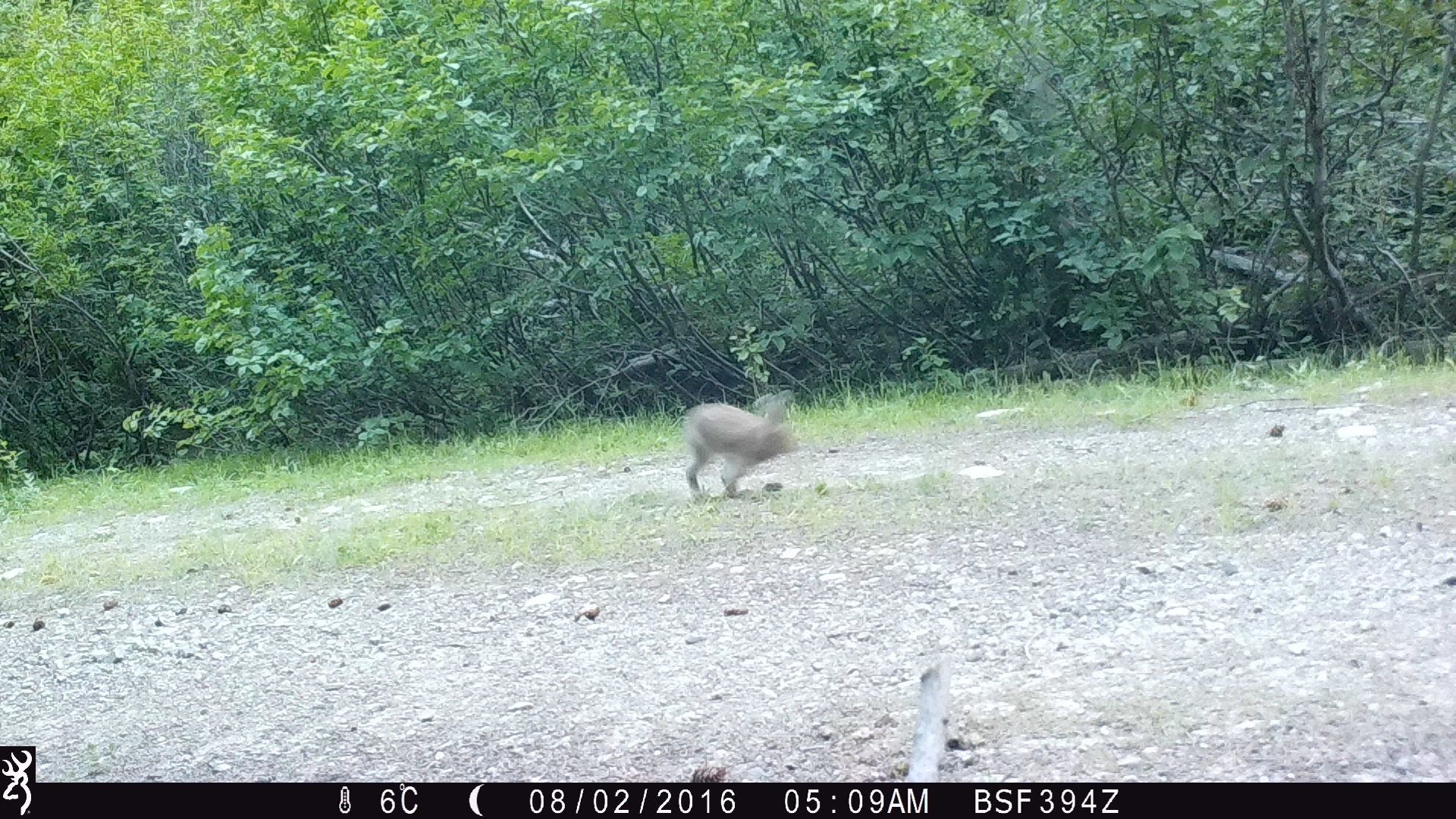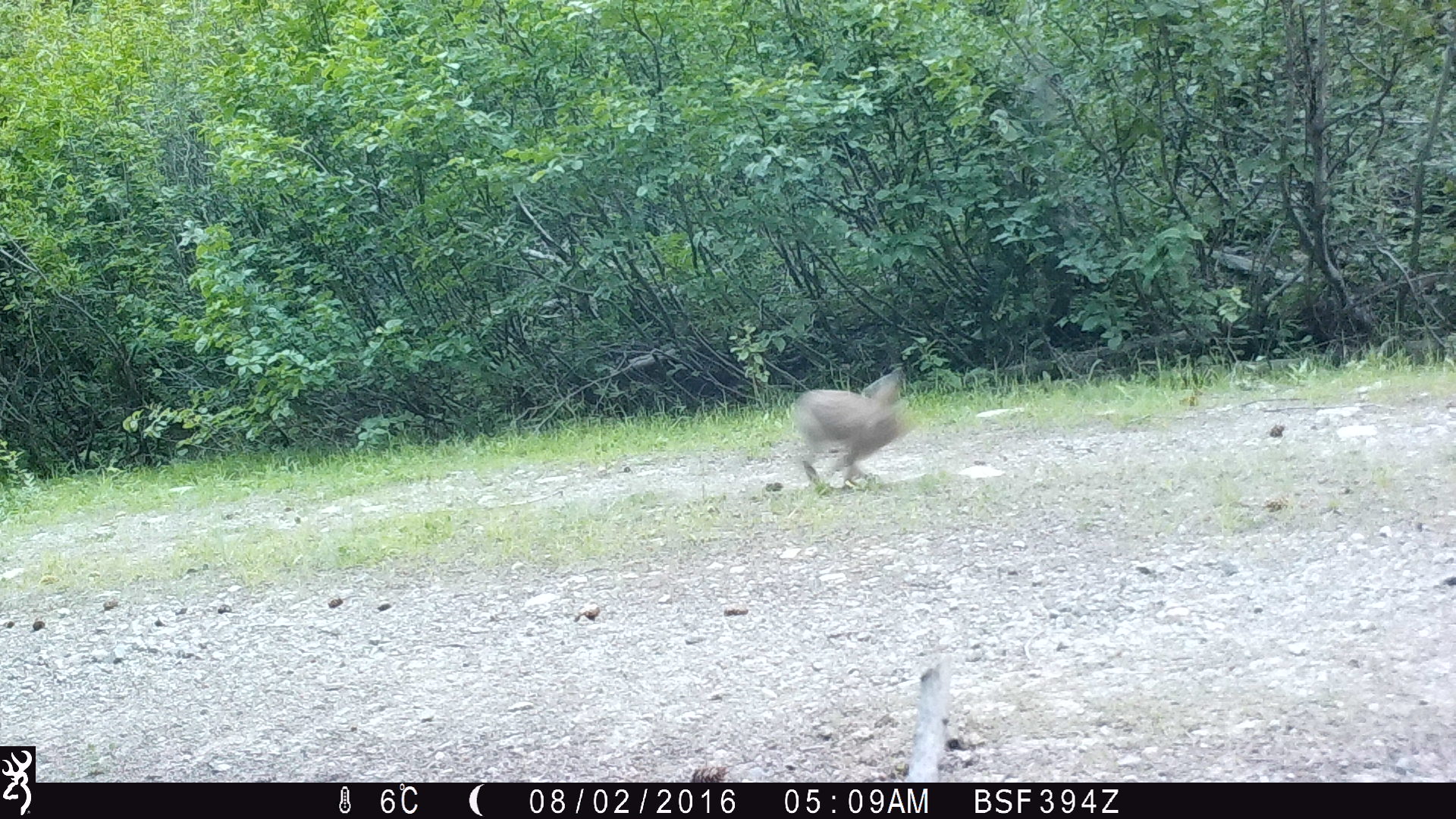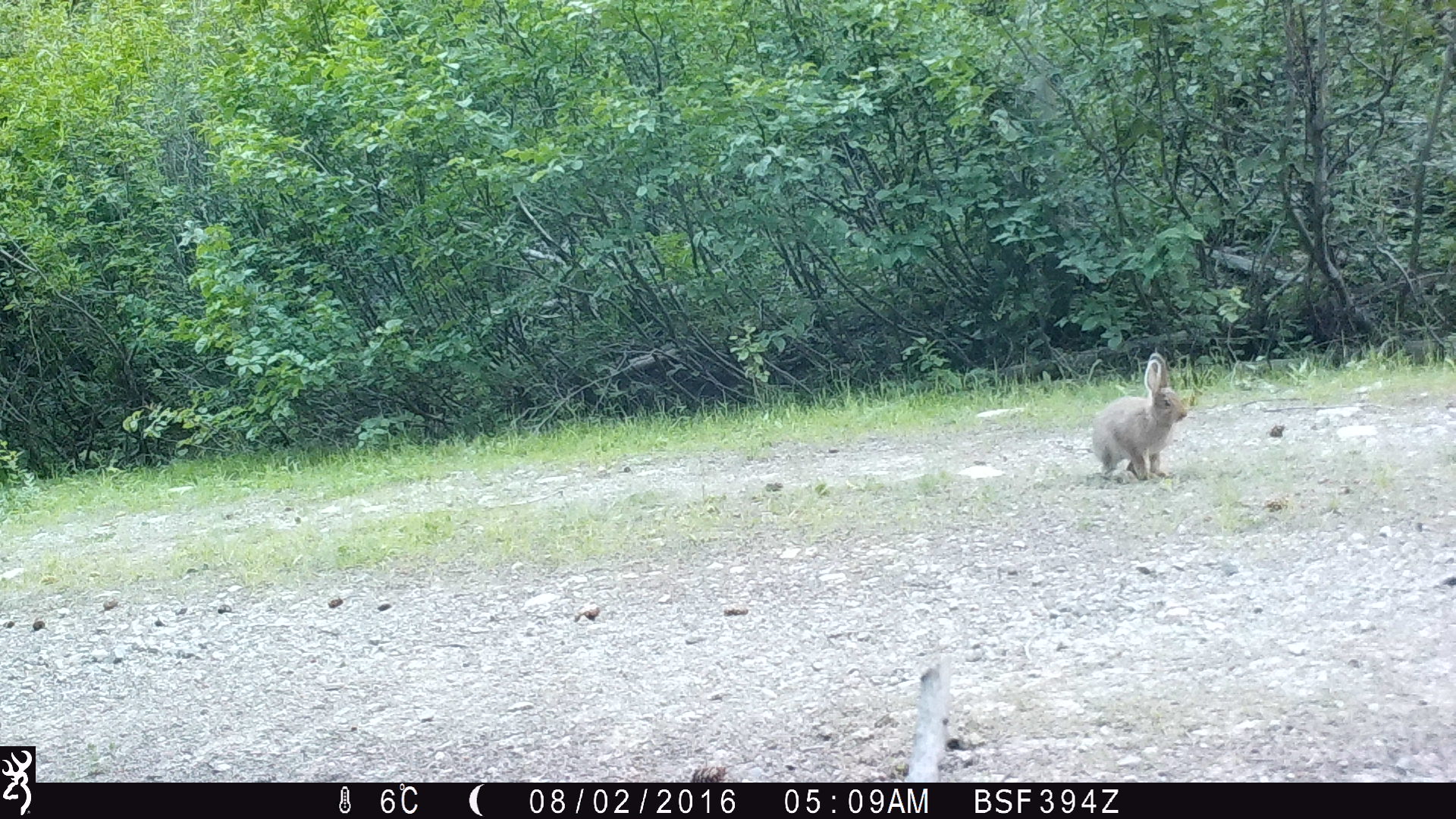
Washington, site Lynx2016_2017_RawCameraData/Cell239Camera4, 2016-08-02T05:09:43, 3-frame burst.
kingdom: Animalia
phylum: Chordata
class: Mammalia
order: Lagomorpha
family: Leporidae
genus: Lepus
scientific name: Lepus americanus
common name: snowshoe hare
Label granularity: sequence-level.